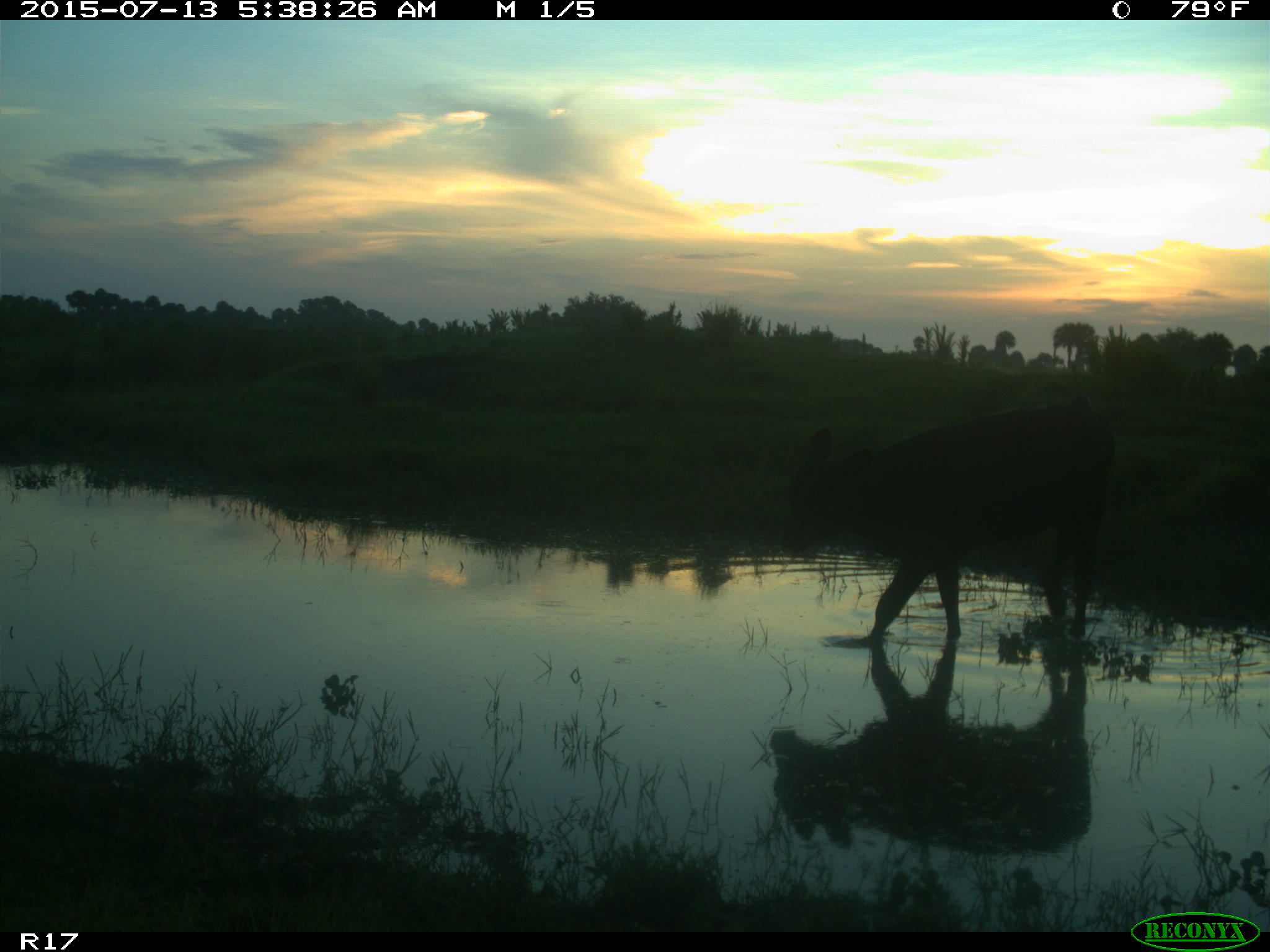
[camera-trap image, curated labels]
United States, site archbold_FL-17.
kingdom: Animalia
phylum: Chordata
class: Mammalia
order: Artiodactyla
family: Bovidae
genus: Bos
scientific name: Bos taurus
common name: domestic cow